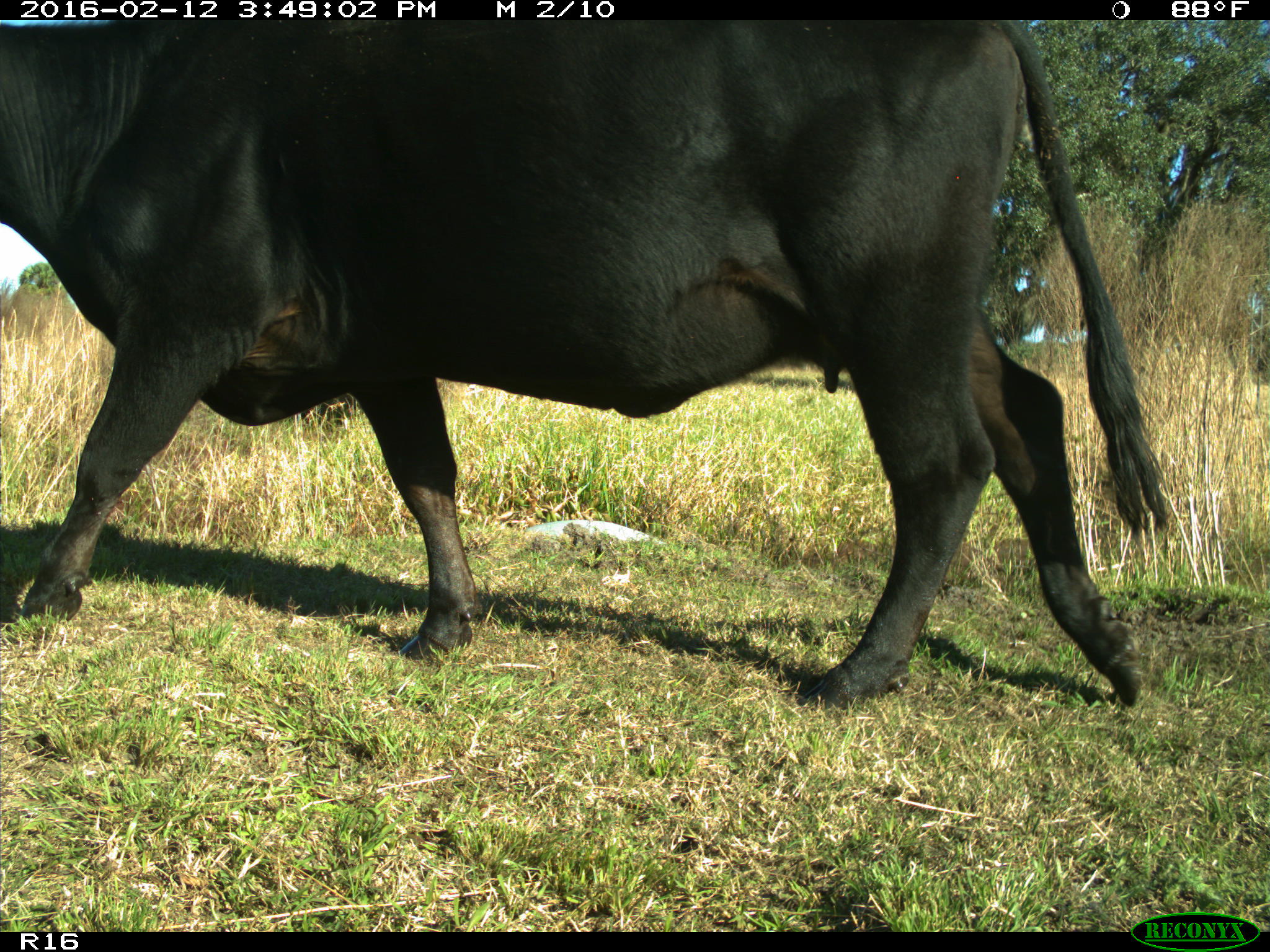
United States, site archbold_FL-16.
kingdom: Animalia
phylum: Chordata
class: Mammalia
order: Artiodactyla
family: Bovidae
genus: Bos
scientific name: Bos taurus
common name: domestic cow